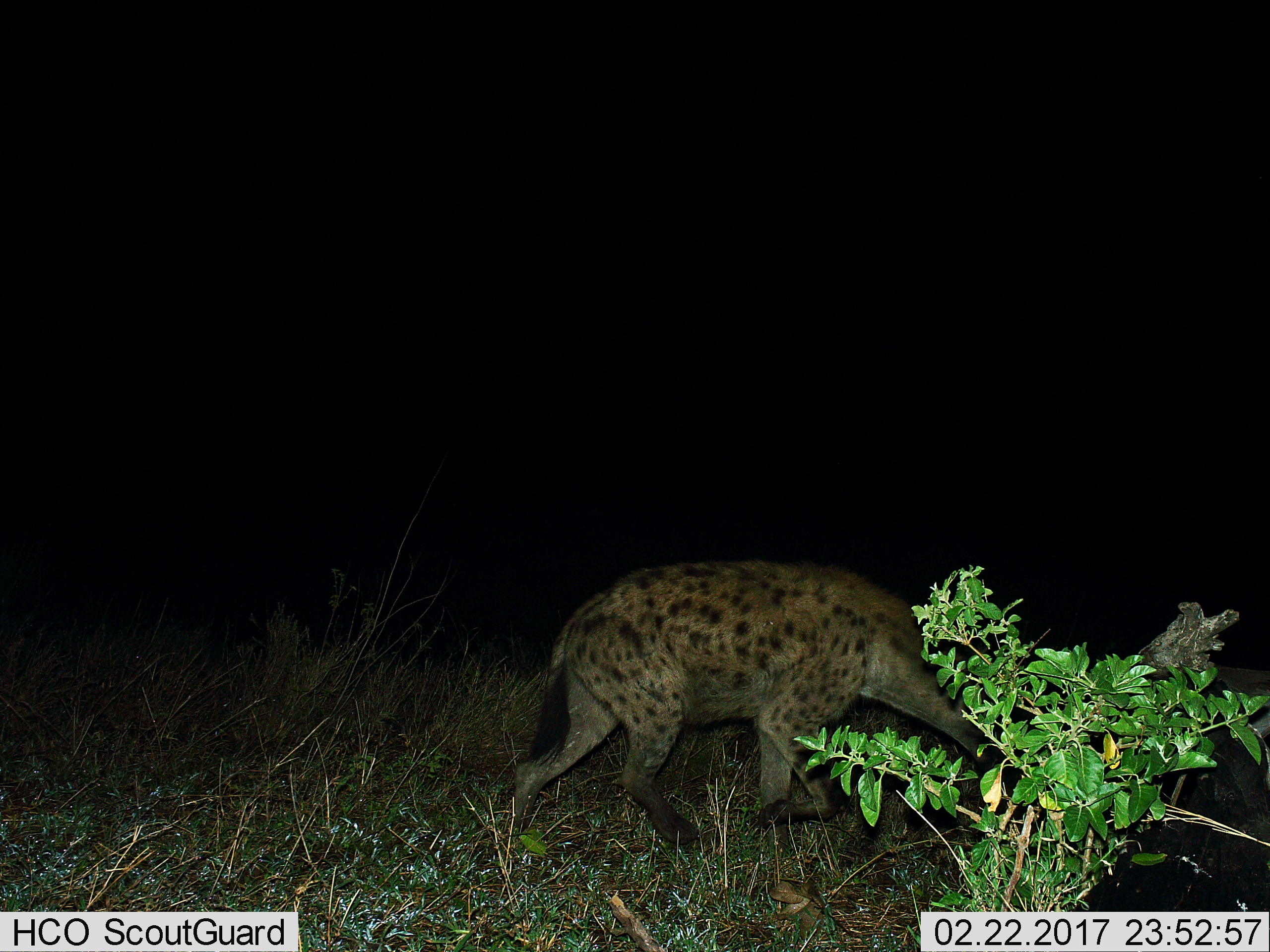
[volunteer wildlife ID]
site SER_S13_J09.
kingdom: Animalia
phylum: Chordata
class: Mammalia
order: Carnivora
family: Hyaenidae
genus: Crocuta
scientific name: Crocuta crocuta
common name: spotted hyena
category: hyenaspotted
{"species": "hyenaspotted (spotted hyena) (Crocuta crocuta)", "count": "1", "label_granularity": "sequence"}